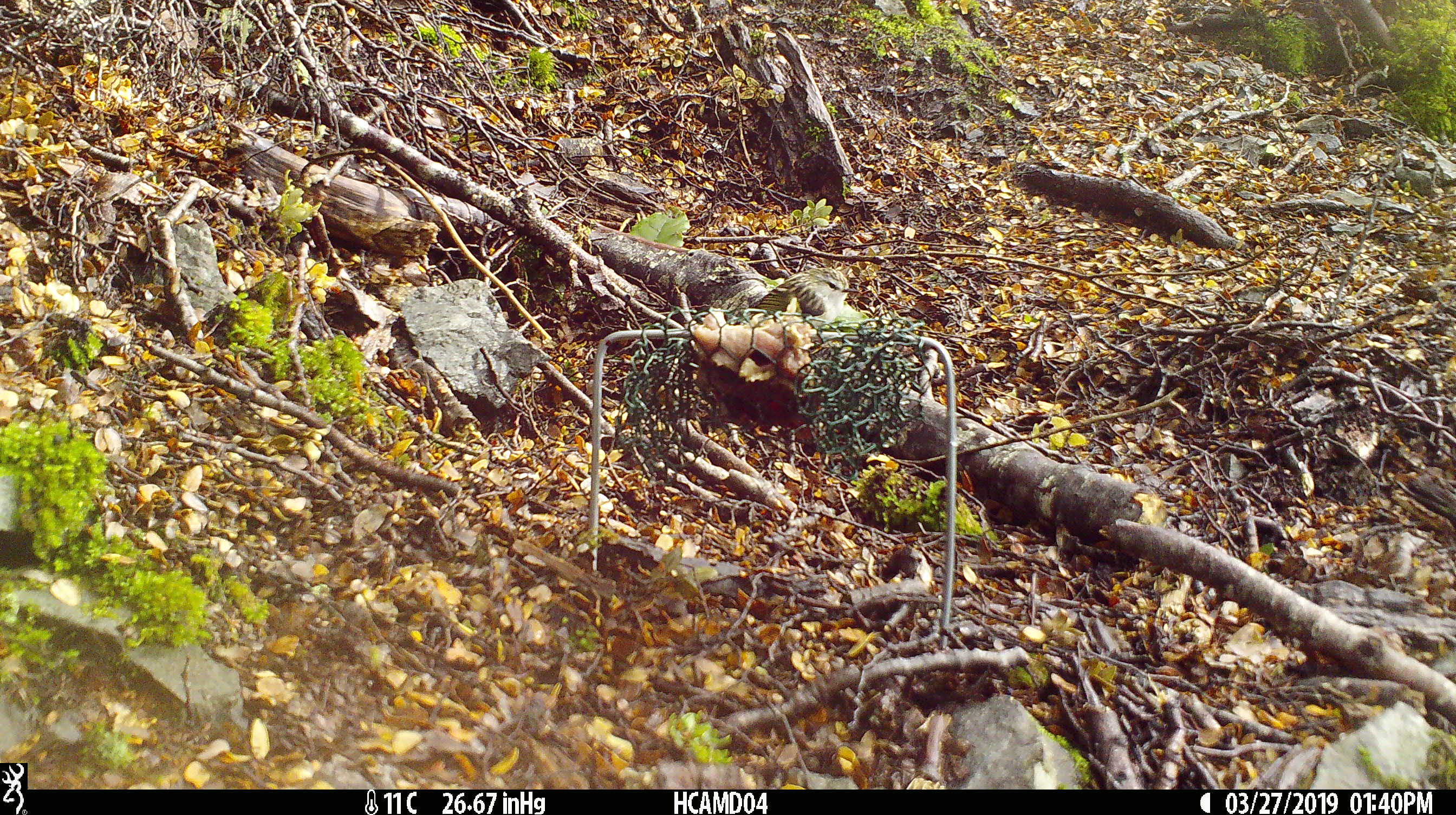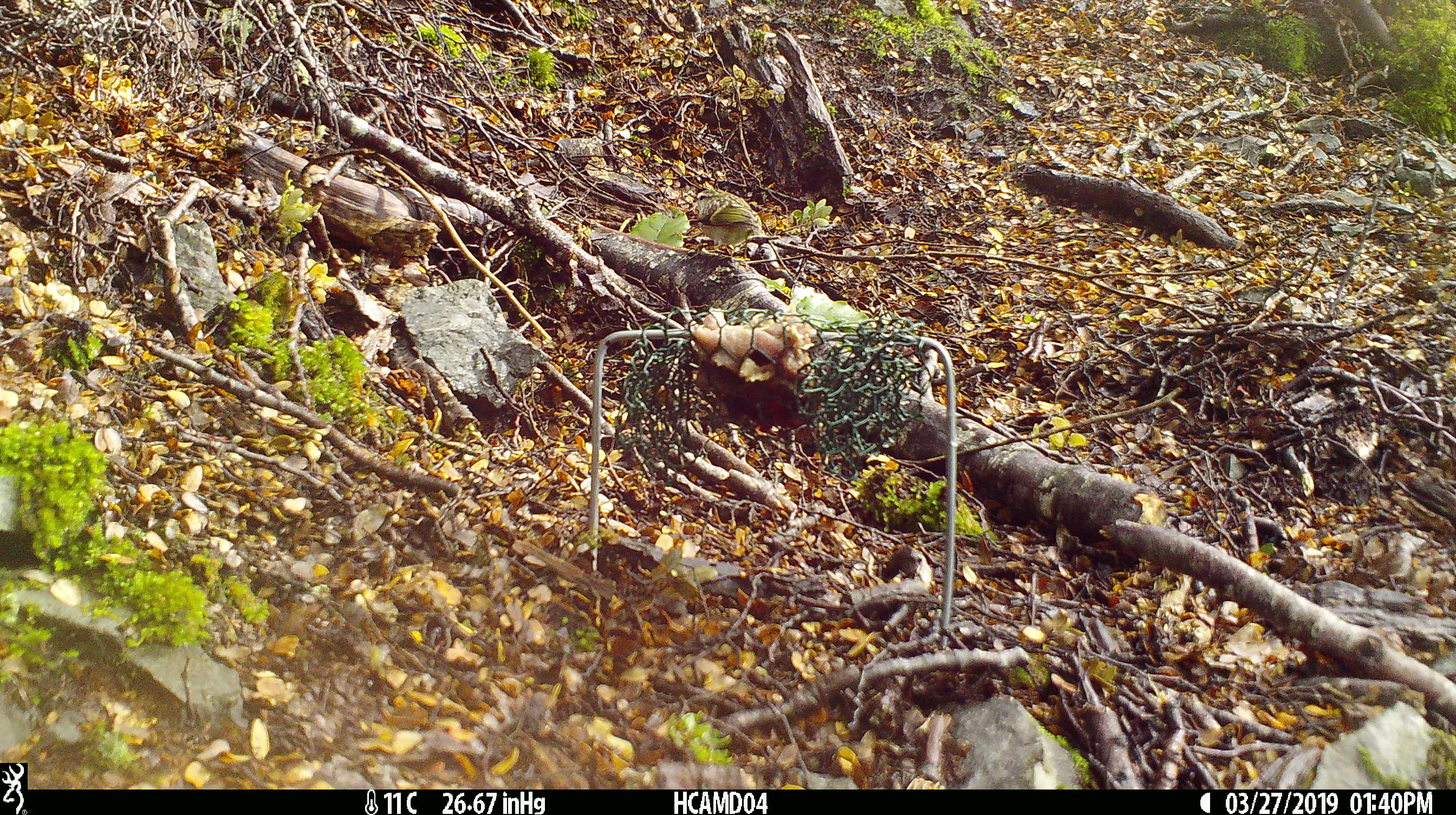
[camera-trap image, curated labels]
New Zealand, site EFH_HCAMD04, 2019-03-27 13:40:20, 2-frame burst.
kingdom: Animalia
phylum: Chordata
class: Aves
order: Passeriformes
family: Acanthisittidae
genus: Acanthisitta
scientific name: Acanthisitta chloris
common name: rifleman